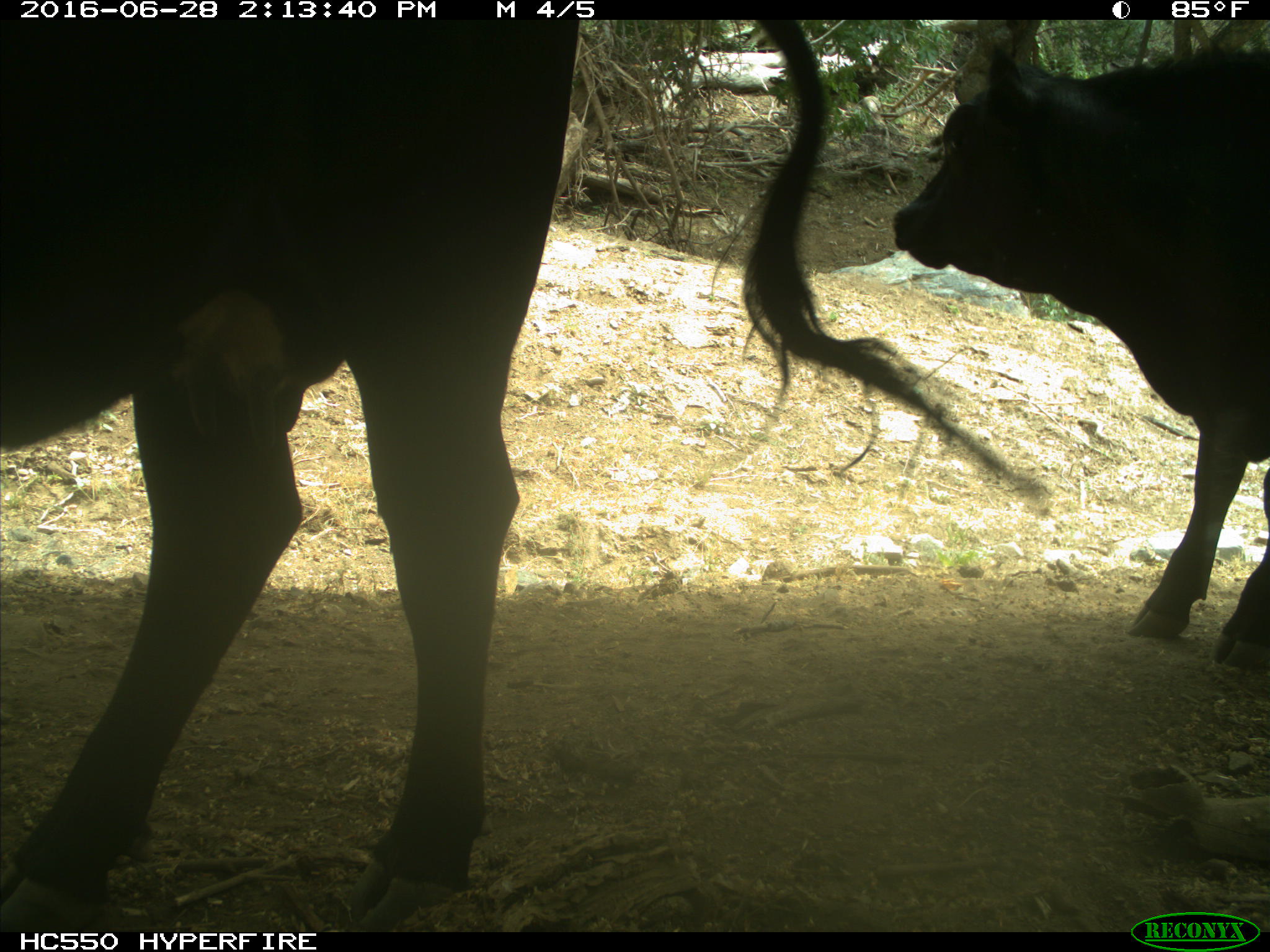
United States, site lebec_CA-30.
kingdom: Animalia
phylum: Chordata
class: Mammalia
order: Artiodactyla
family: Bovidae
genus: Bos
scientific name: Bos taurus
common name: domestic cow